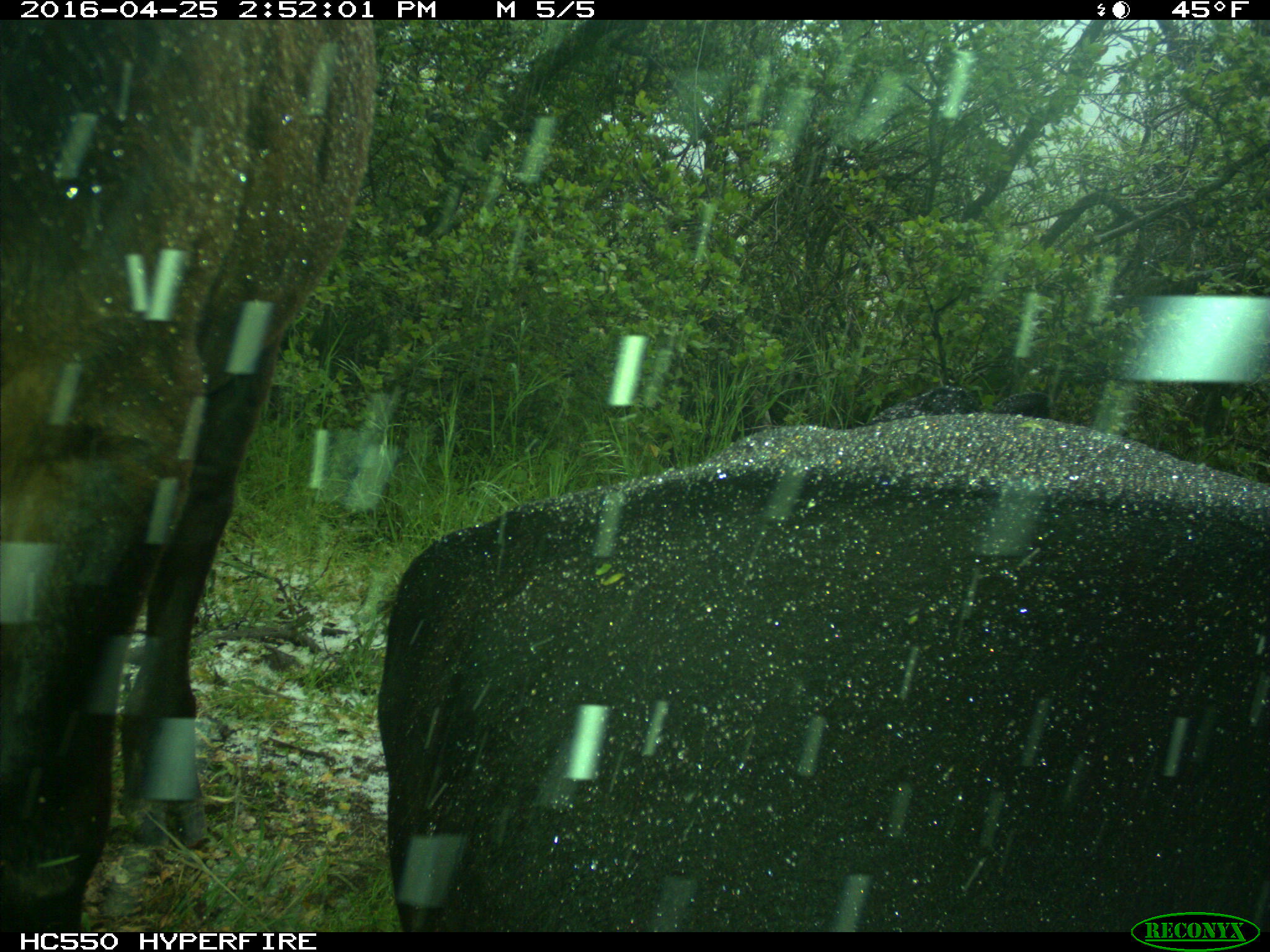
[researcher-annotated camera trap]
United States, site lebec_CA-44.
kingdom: Animalia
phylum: Chordata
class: Mammalia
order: Artiodactyla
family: Bovidae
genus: Bos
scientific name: Bos taurus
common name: domestic cow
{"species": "Bos taurus (domestic cow)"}